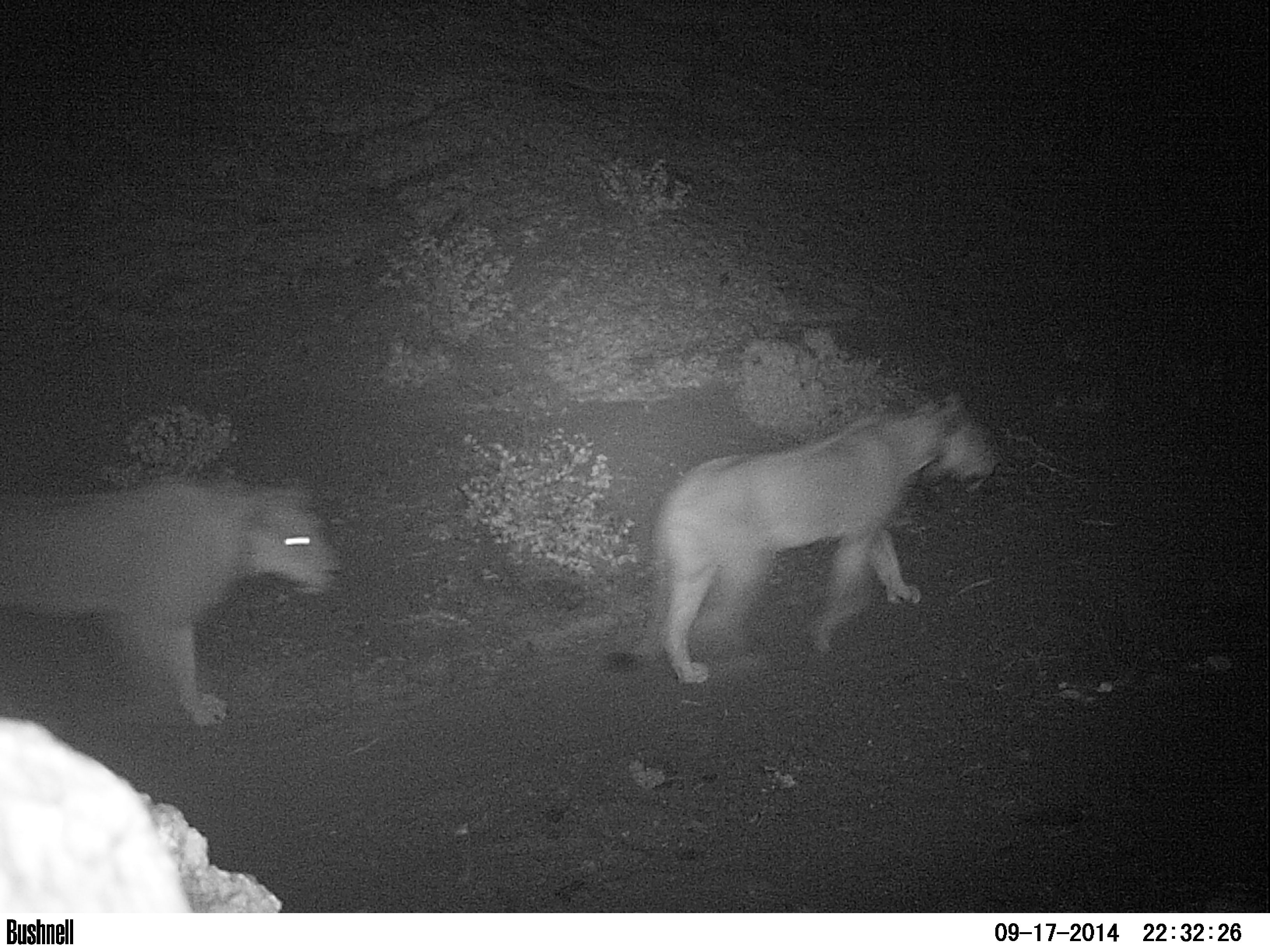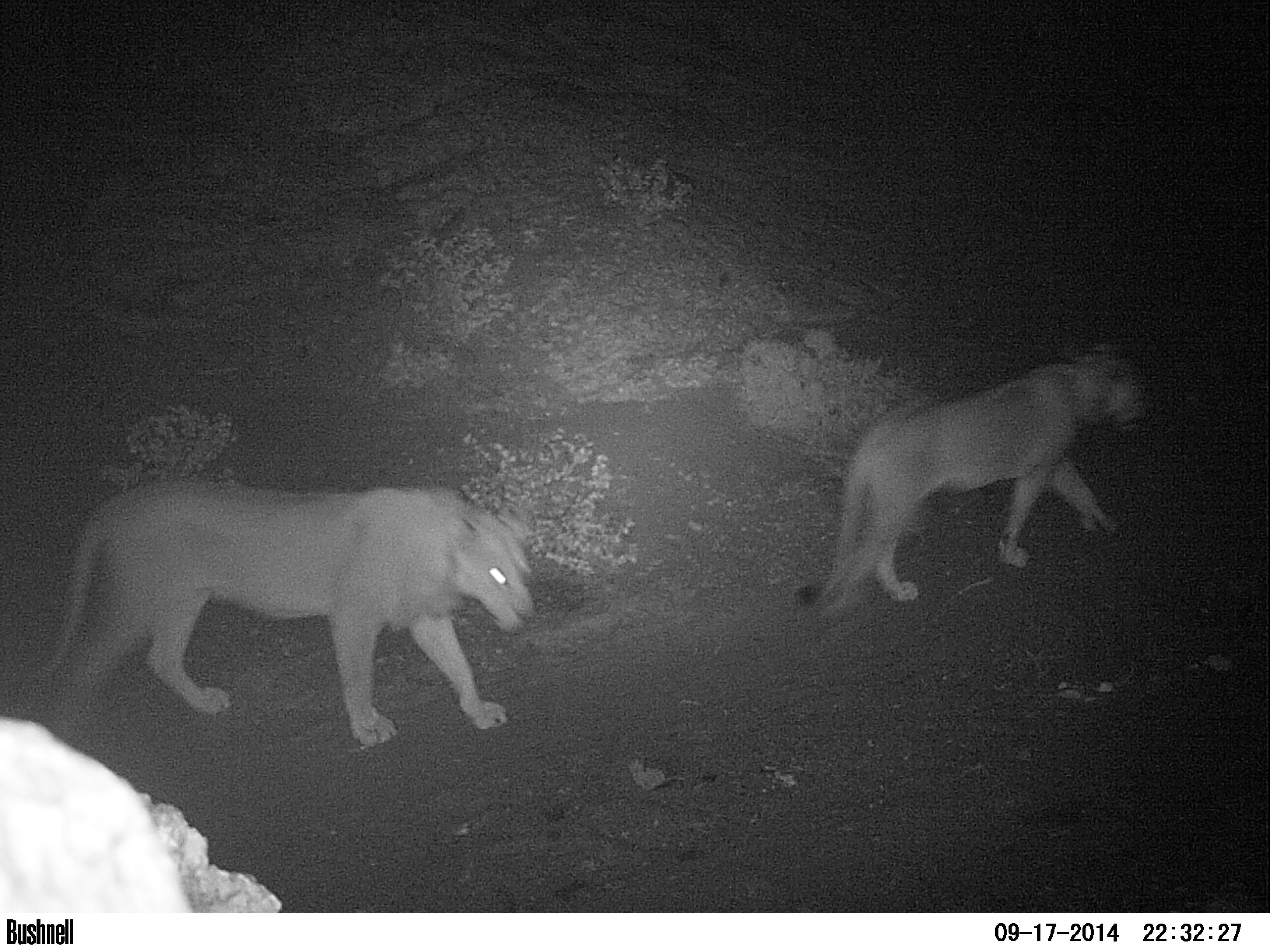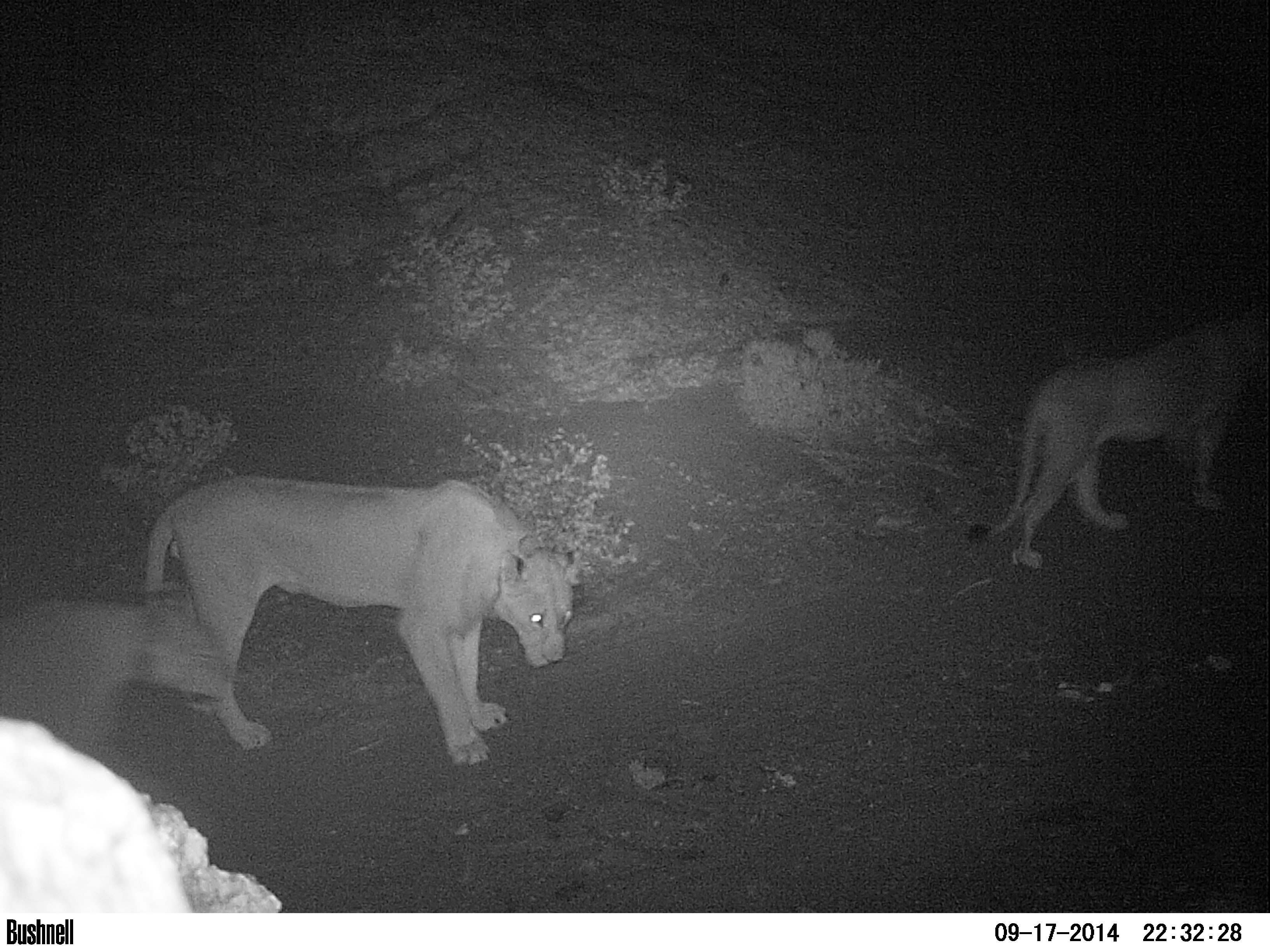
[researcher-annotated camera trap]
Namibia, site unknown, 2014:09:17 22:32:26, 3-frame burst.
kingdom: Animalia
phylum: Chordata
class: Mammalia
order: Carnivora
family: Felidae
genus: Panthera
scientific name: Panthera leo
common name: lion